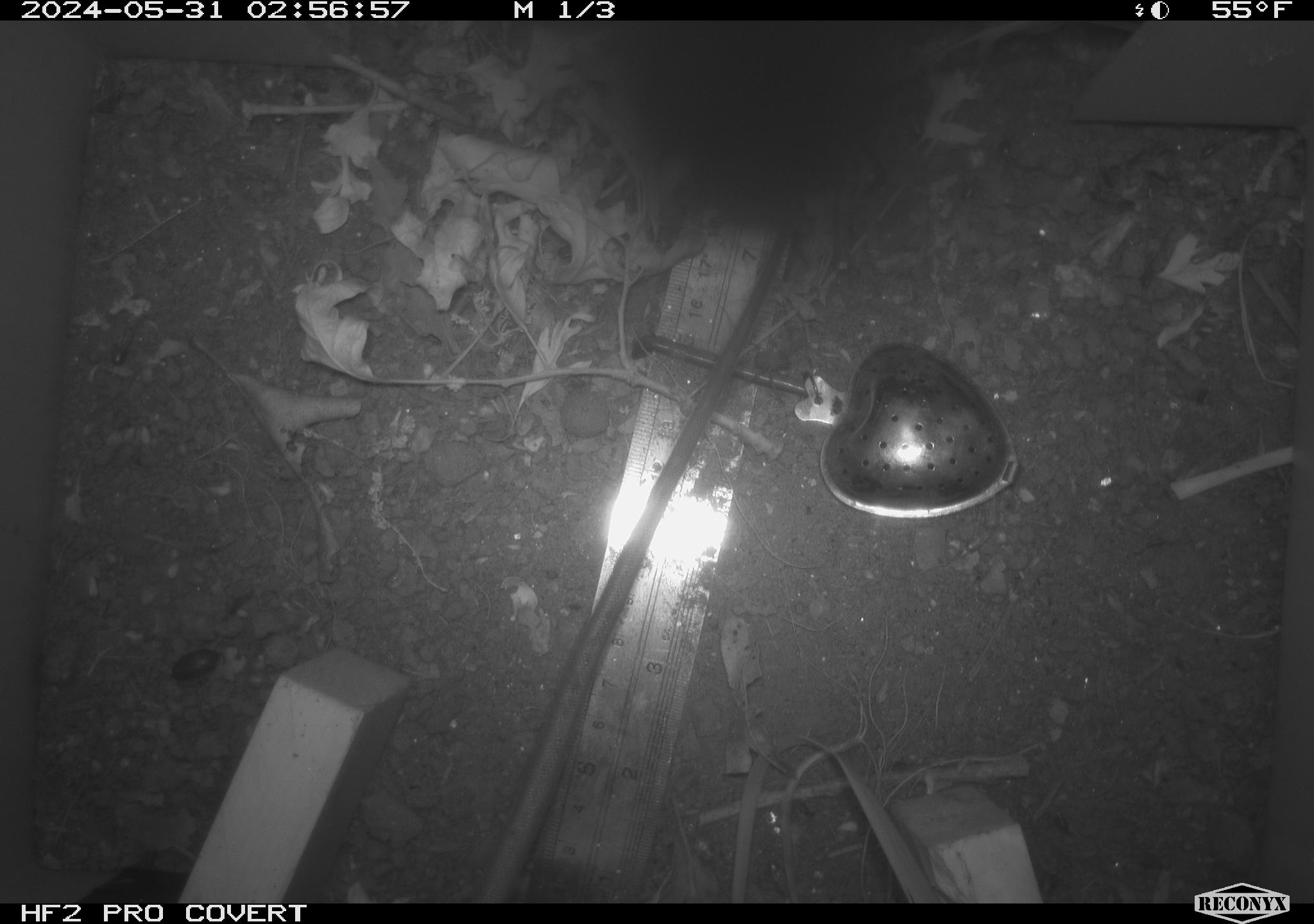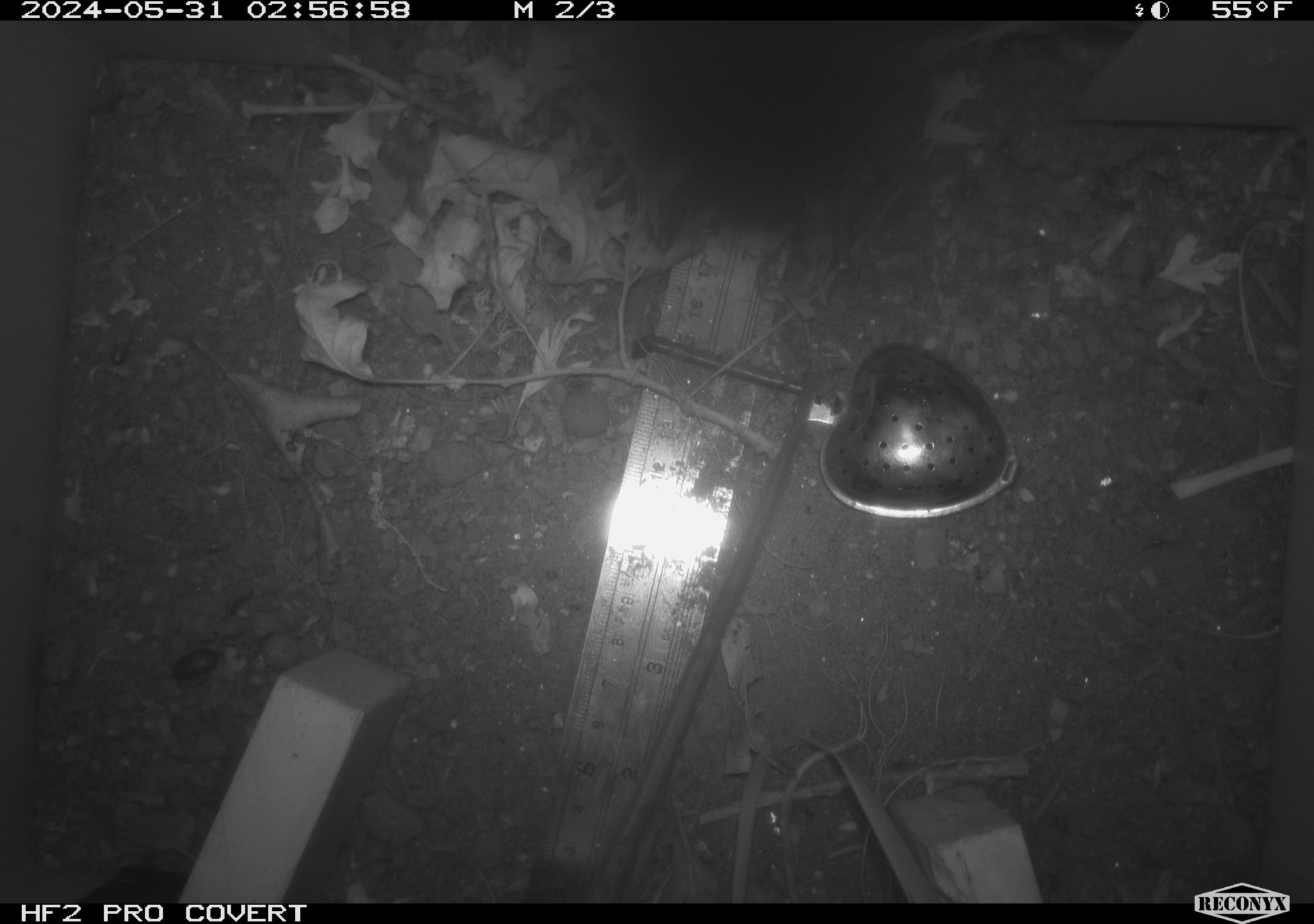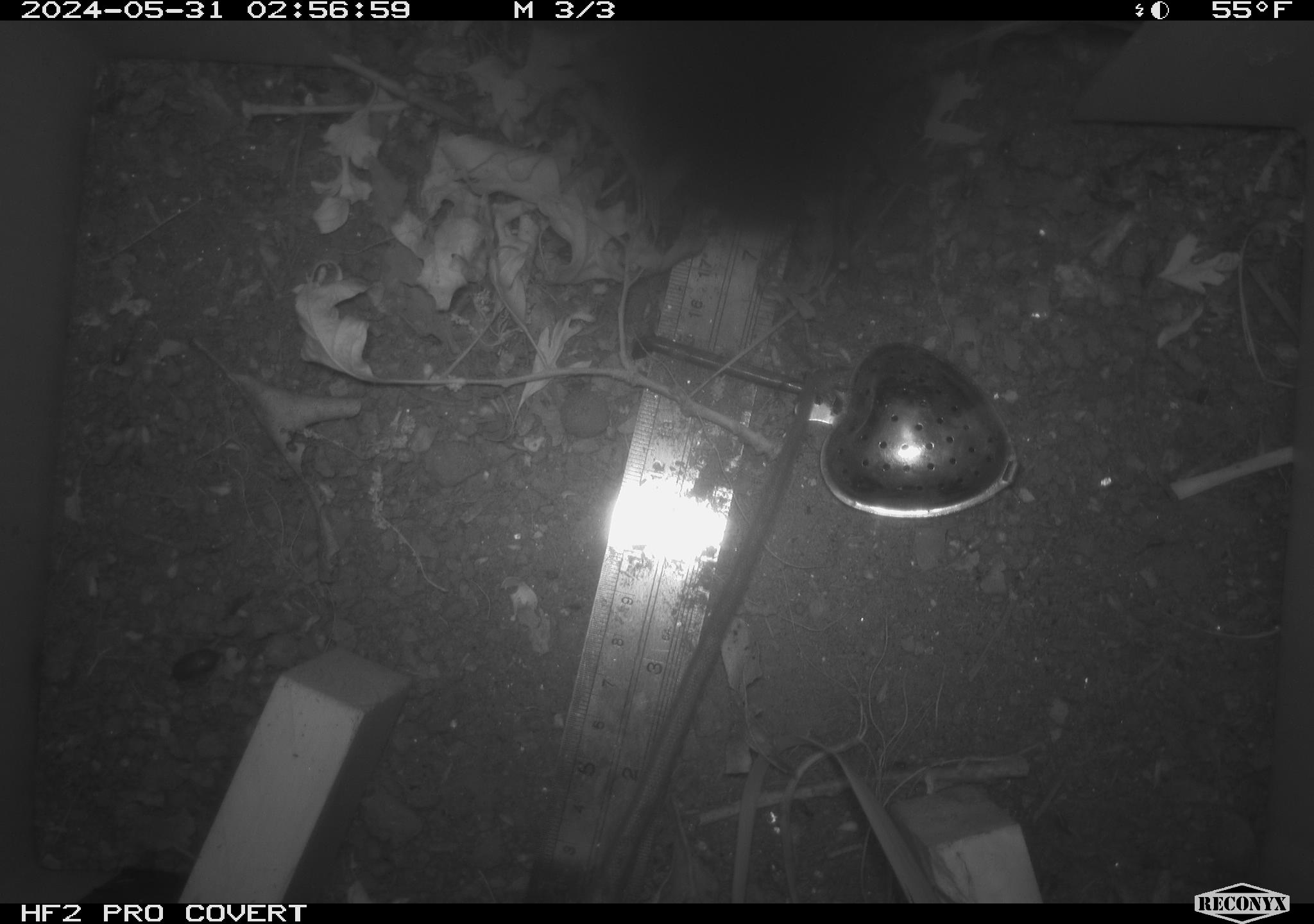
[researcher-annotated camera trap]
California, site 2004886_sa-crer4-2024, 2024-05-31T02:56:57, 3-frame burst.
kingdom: Animalia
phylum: Chordata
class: Mammalia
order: Rodentia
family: Muridae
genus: Rattus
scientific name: Rattus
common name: rat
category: rattus species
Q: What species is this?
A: Rattus species (rat) (Rattus).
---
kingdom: Animalia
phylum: Chordata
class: Mammalia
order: Rodentia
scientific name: Rodentia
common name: mouse species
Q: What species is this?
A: Mouse species (Rodentia).